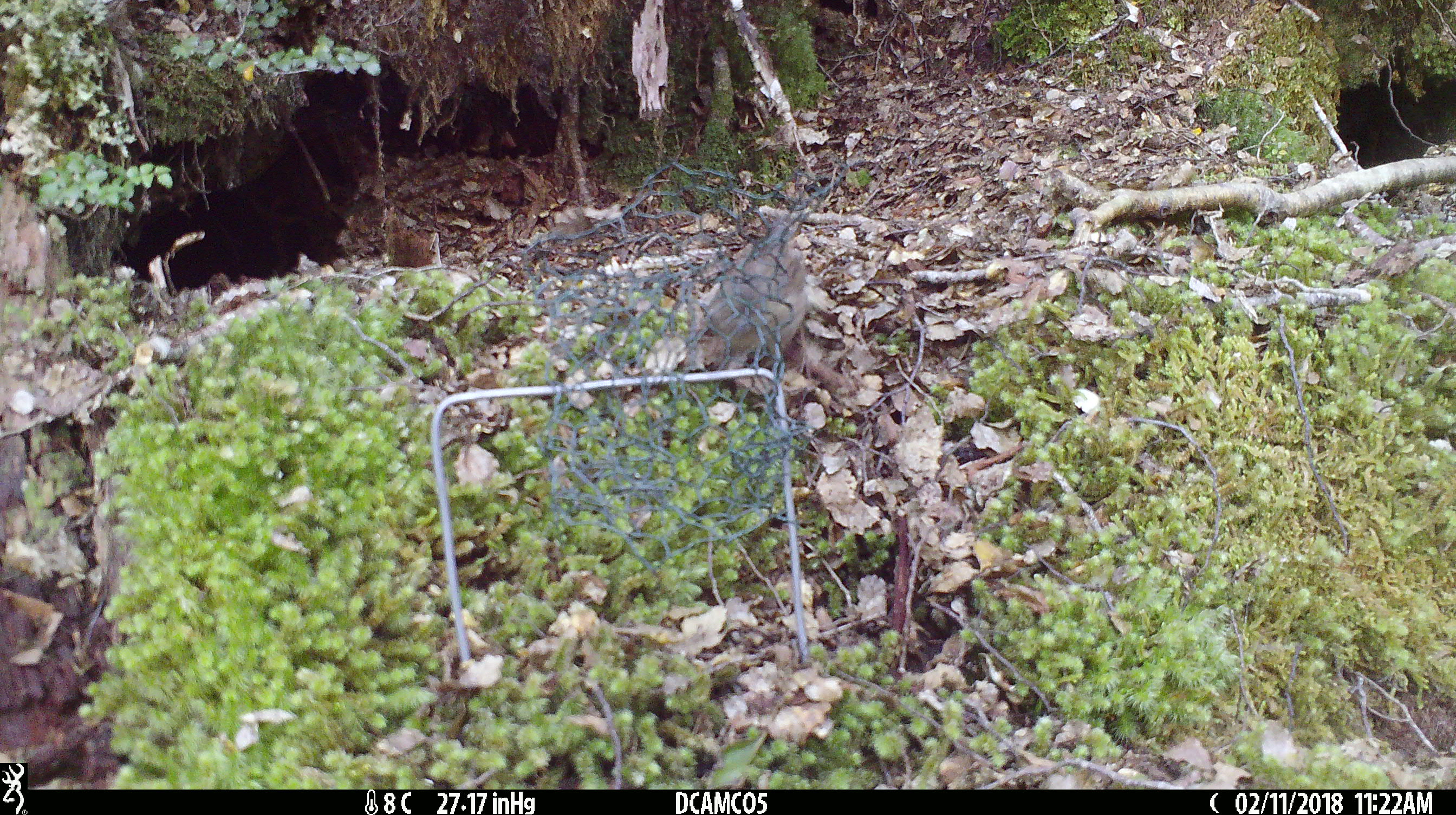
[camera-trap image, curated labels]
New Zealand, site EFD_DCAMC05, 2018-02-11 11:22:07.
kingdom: Animalia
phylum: Chordata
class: Aves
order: Passeriformes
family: Prunellidae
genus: Prunella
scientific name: Prunella modularis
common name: dunnock